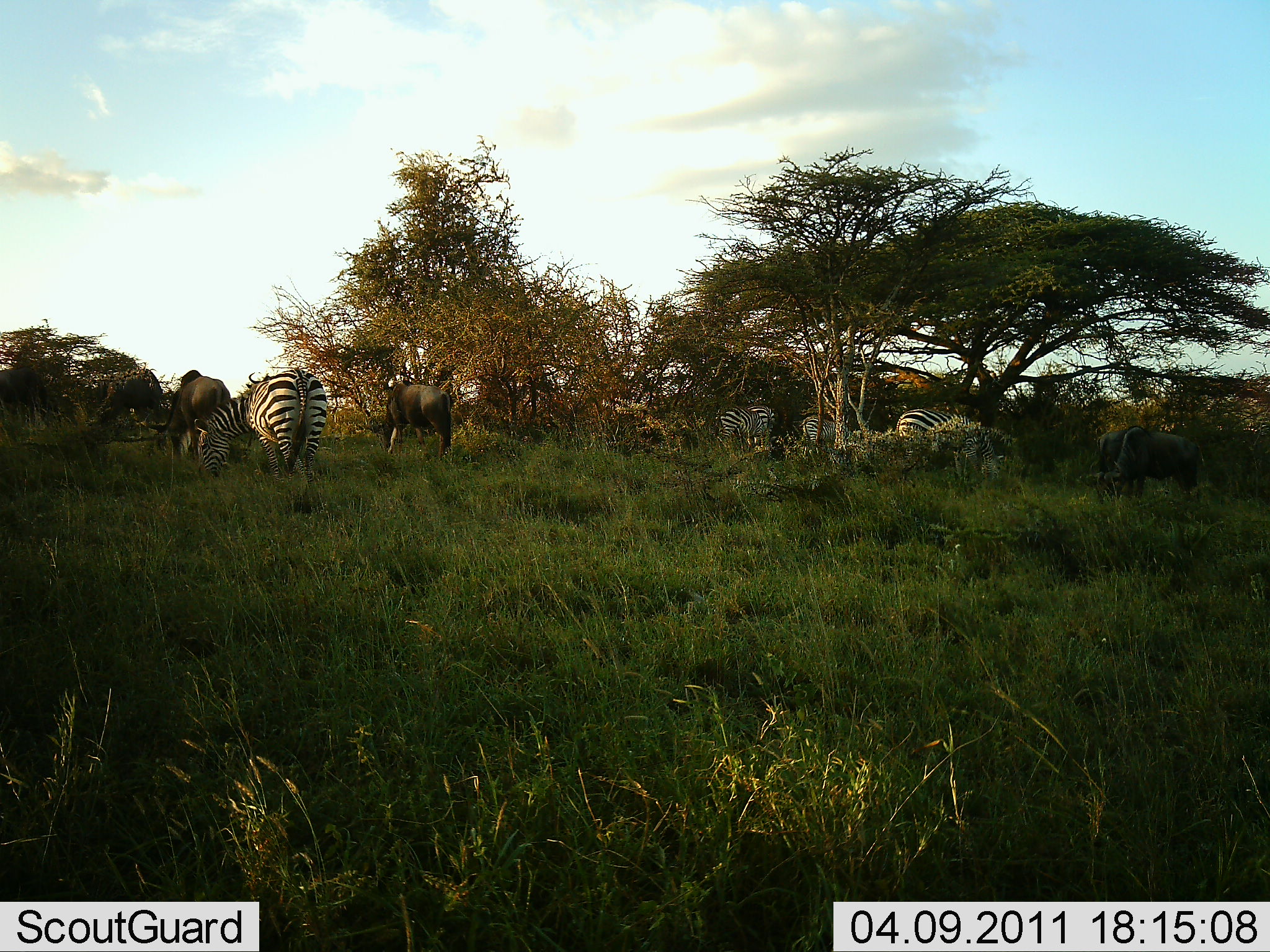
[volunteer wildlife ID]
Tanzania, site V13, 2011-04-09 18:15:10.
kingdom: Animalia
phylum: Chordata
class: Mammalia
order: Artiodactyla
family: Bovidae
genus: Connochaetes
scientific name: Connochaetes taurinus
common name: blue wildebeest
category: wildebeest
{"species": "wildebeest (blue wildebeest) (Connochaetes taurinus)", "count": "4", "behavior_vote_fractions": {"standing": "55%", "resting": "0%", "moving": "0%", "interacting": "0%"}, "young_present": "0%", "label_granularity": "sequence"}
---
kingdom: Animalia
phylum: Chordata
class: Mammalia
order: Perissodactyla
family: Equidae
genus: Equus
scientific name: Equus quagga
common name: plains zebra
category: zebra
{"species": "zebra (plains zebra) (Equus quagga)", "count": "4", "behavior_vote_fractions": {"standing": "50%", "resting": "0%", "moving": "0%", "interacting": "0%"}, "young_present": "0%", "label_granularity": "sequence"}